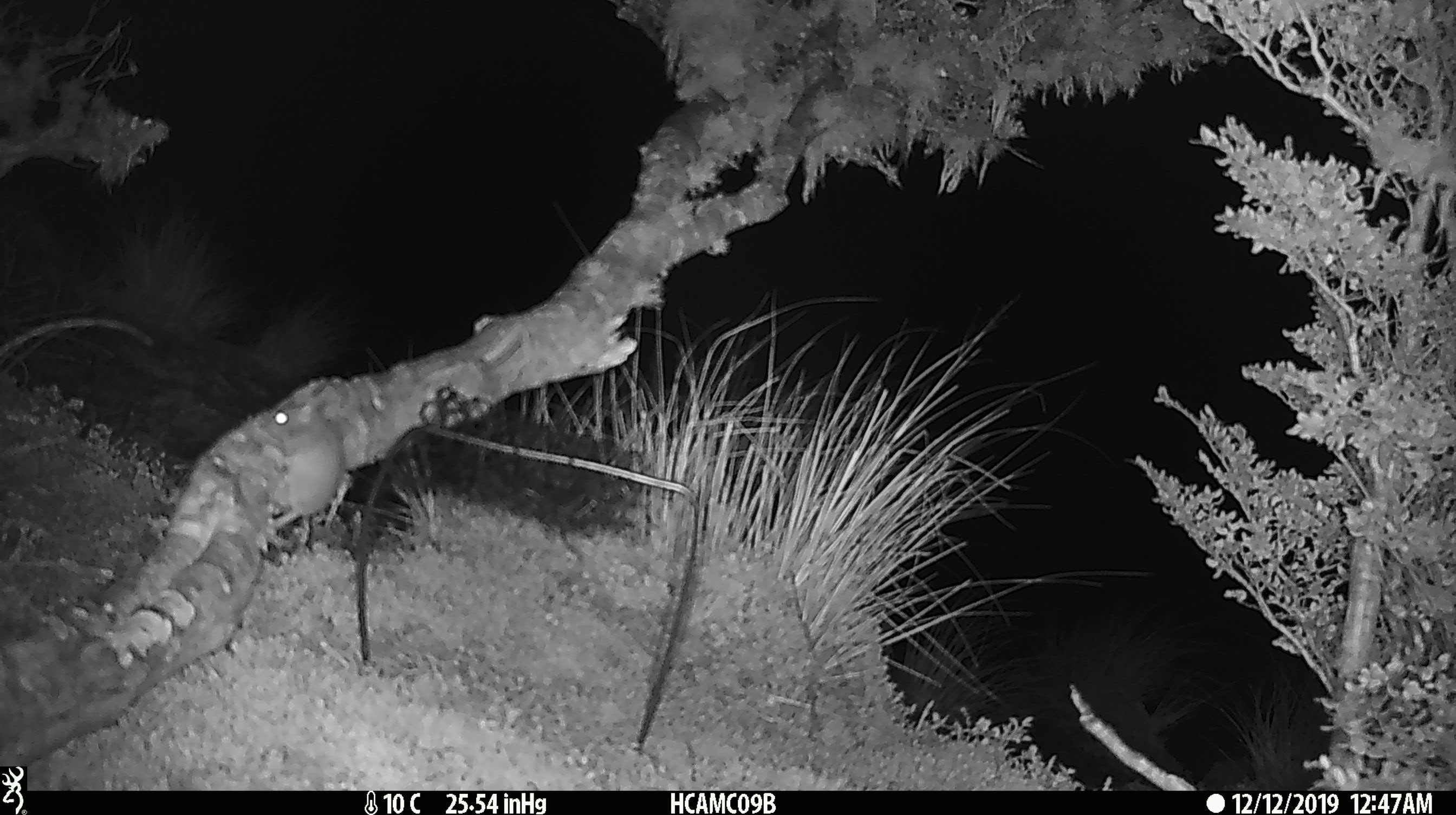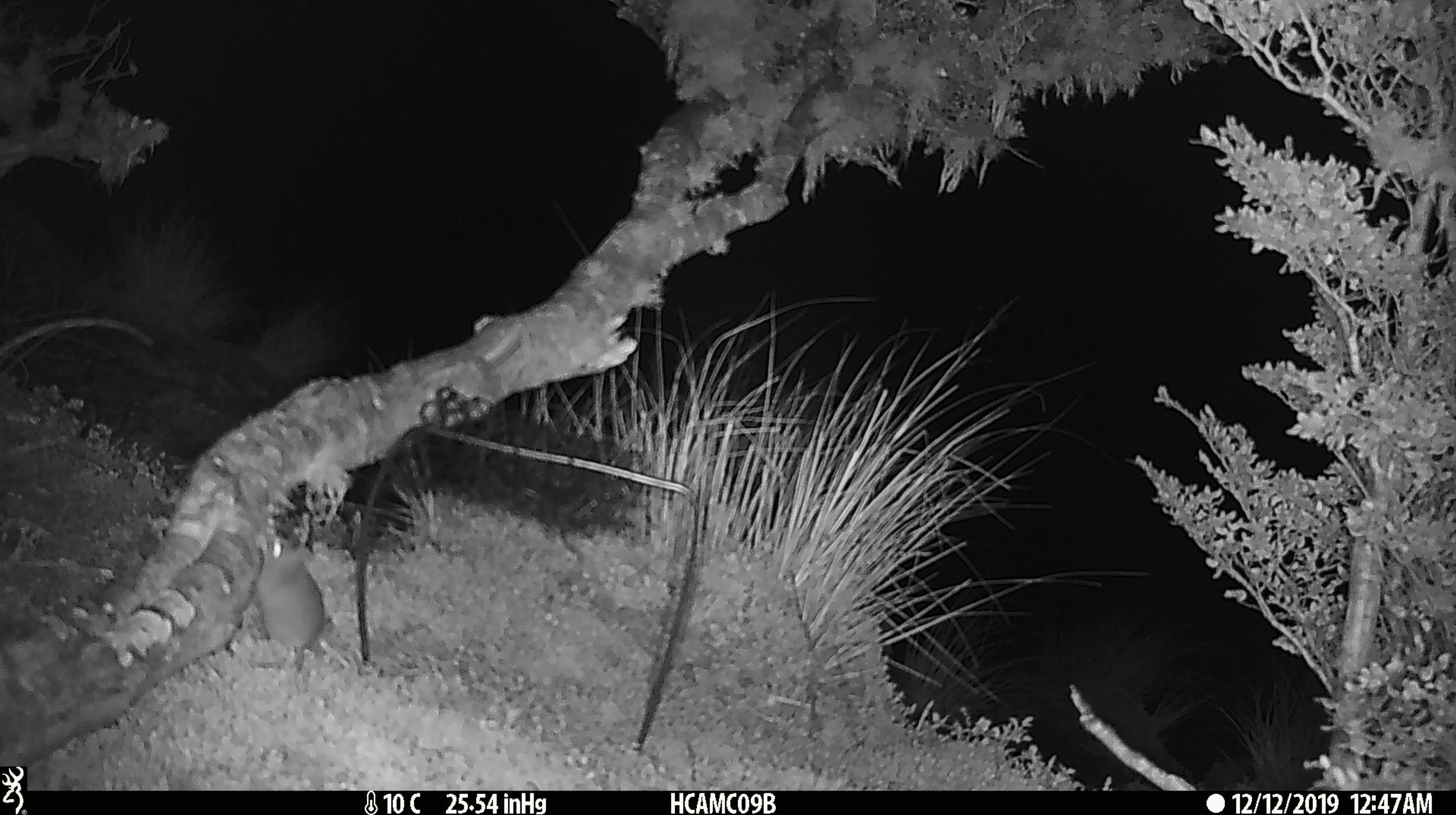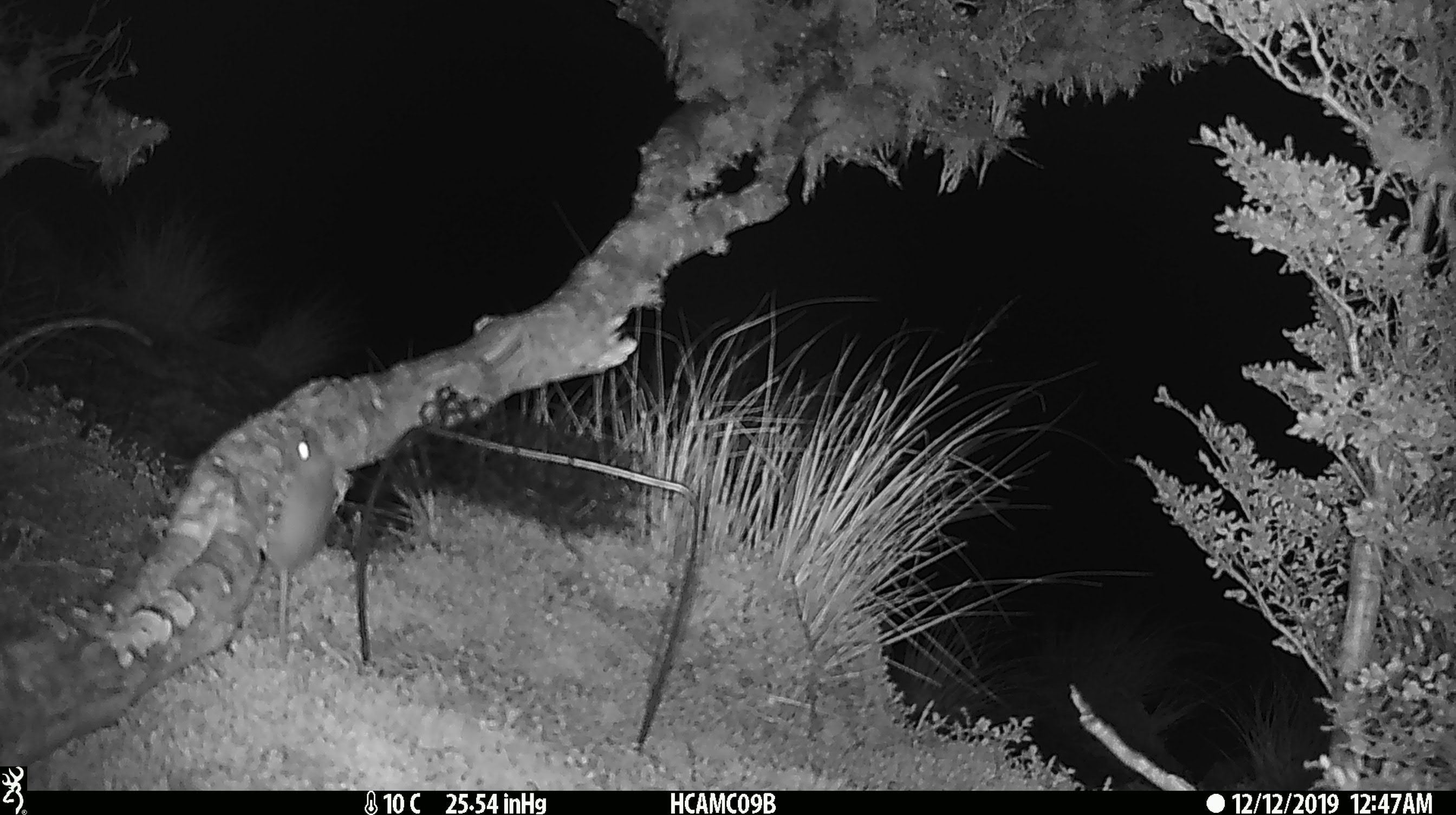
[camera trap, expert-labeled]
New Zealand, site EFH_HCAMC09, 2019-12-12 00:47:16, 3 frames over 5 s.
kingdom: Animalia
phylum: Chordata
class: Mammalia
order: Rodentia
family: Muridae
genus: Mus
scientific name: Mus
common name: mouse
Mouse (Mus).